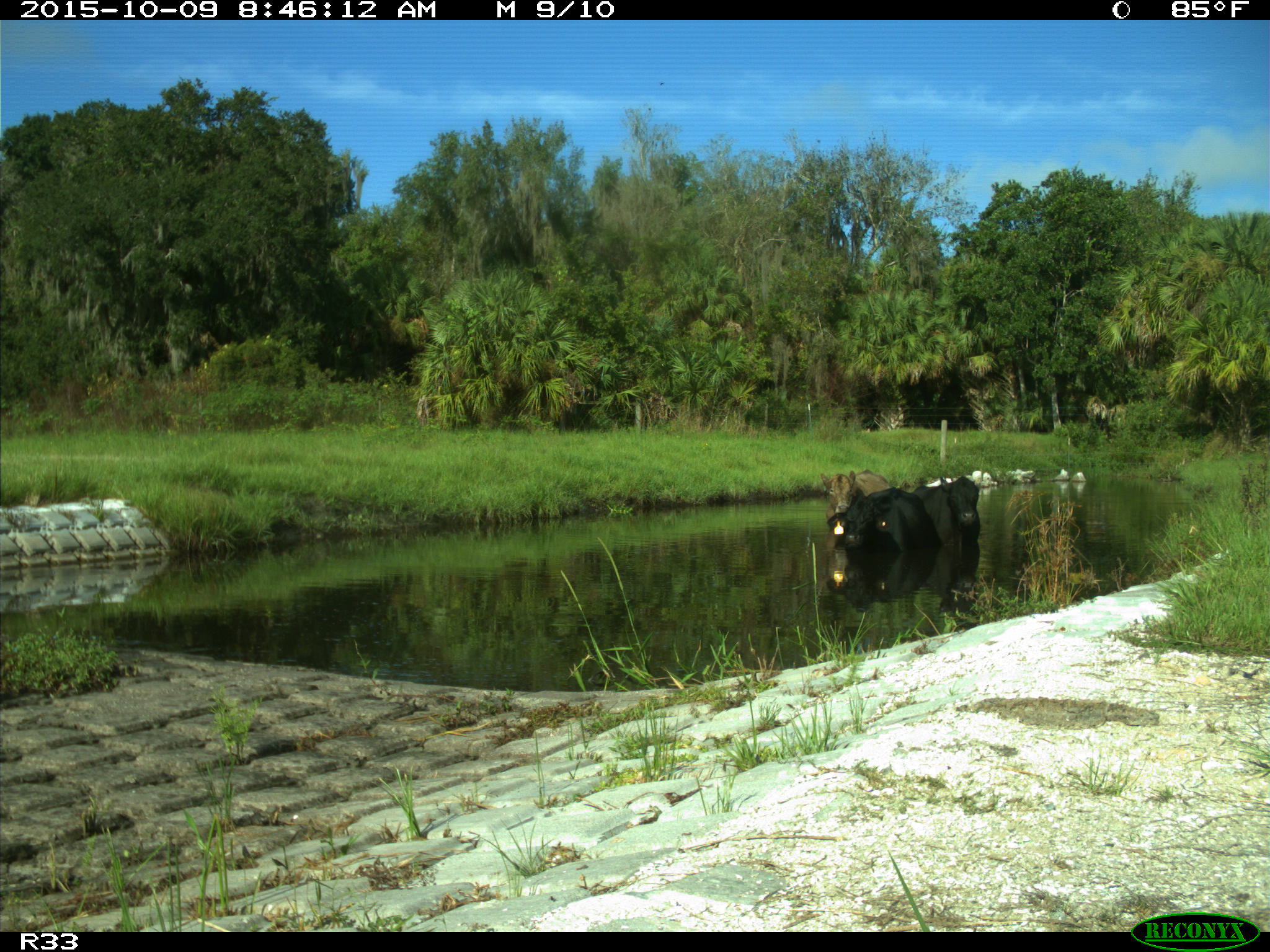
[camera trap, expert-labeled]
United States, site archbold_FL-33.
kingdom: Animalia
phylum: Chordata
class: Mammalia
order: Artiodactyla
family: Bovidae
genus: Bos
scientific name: Bos taurus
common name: domestic cow